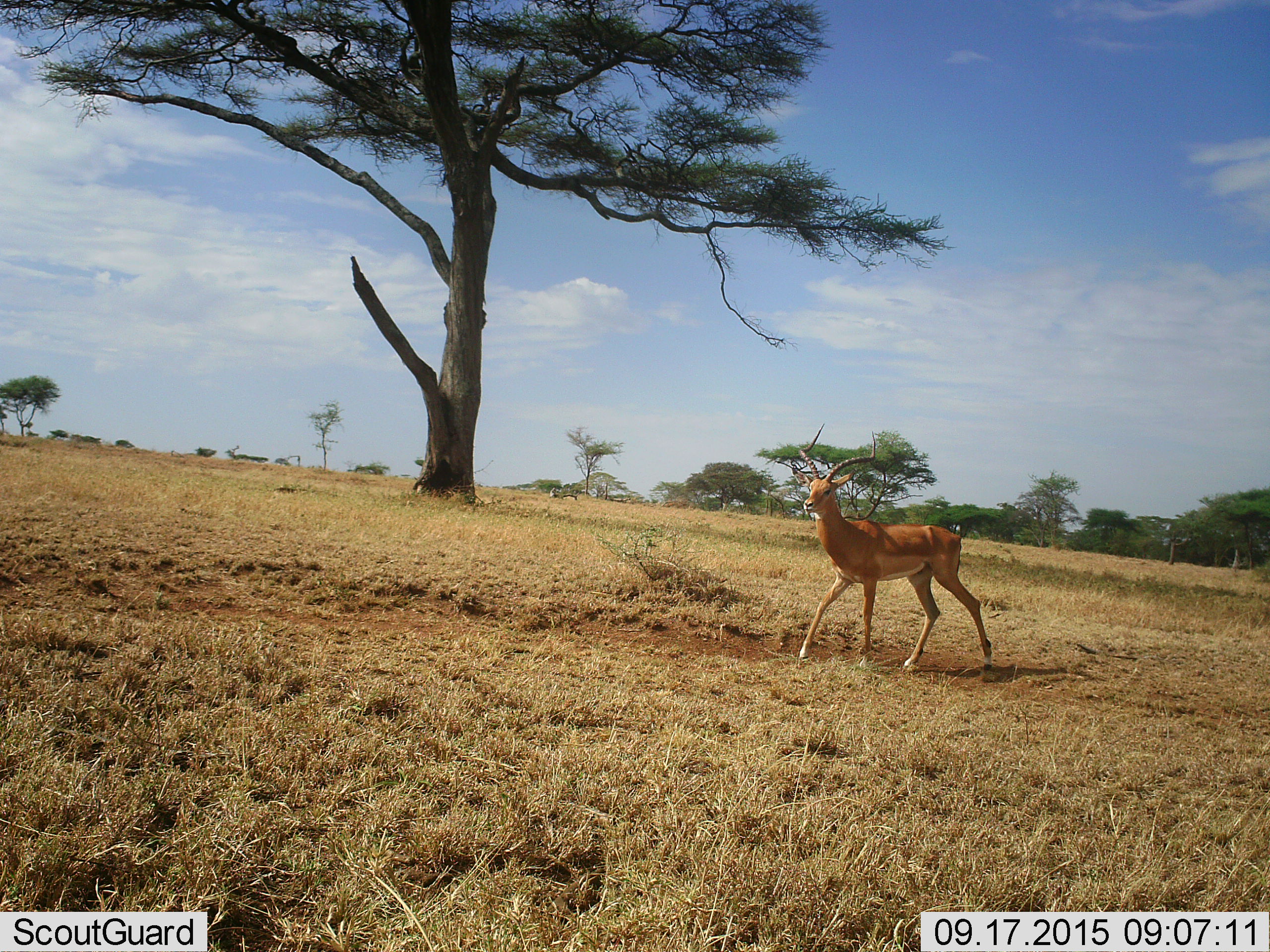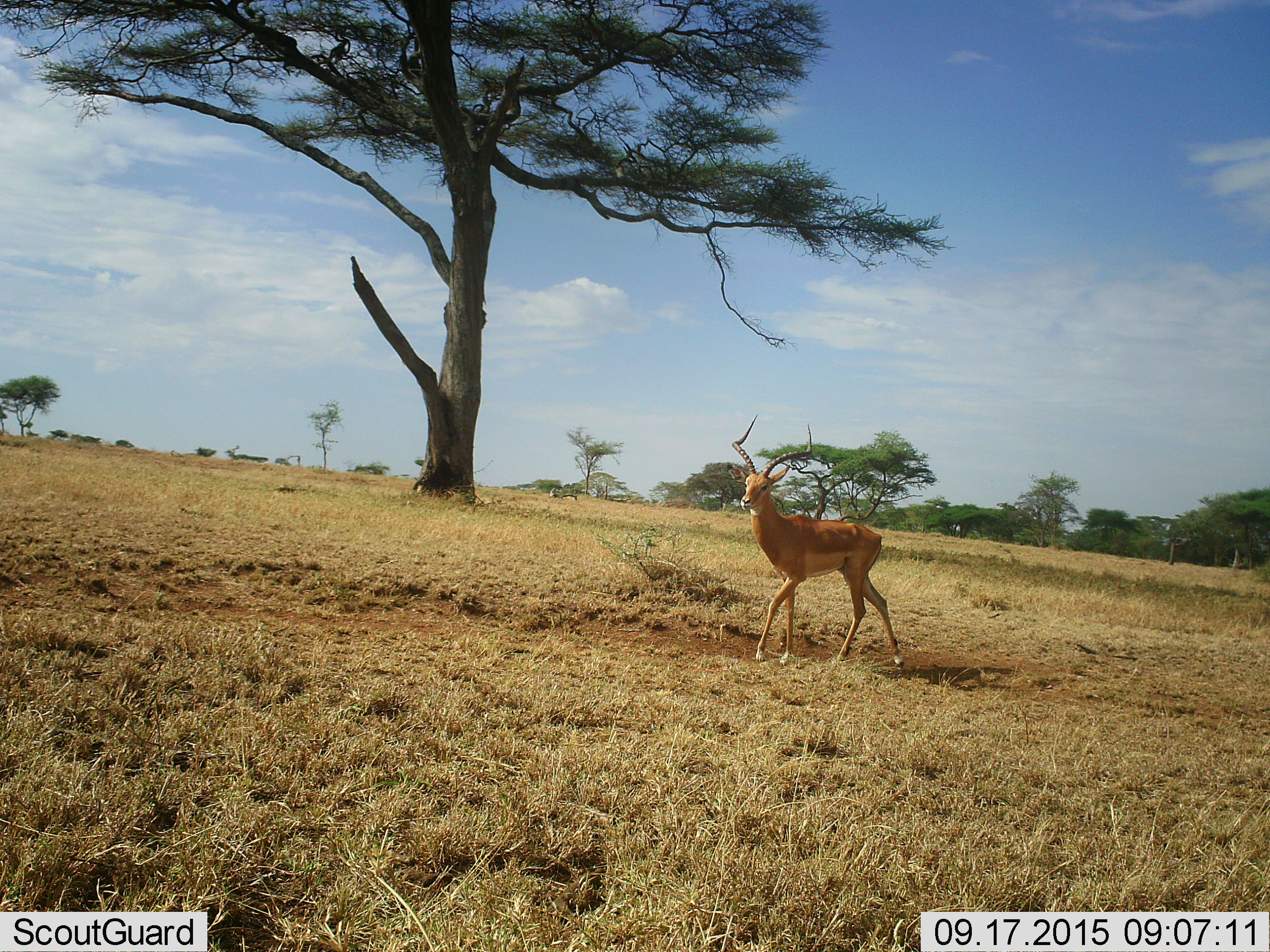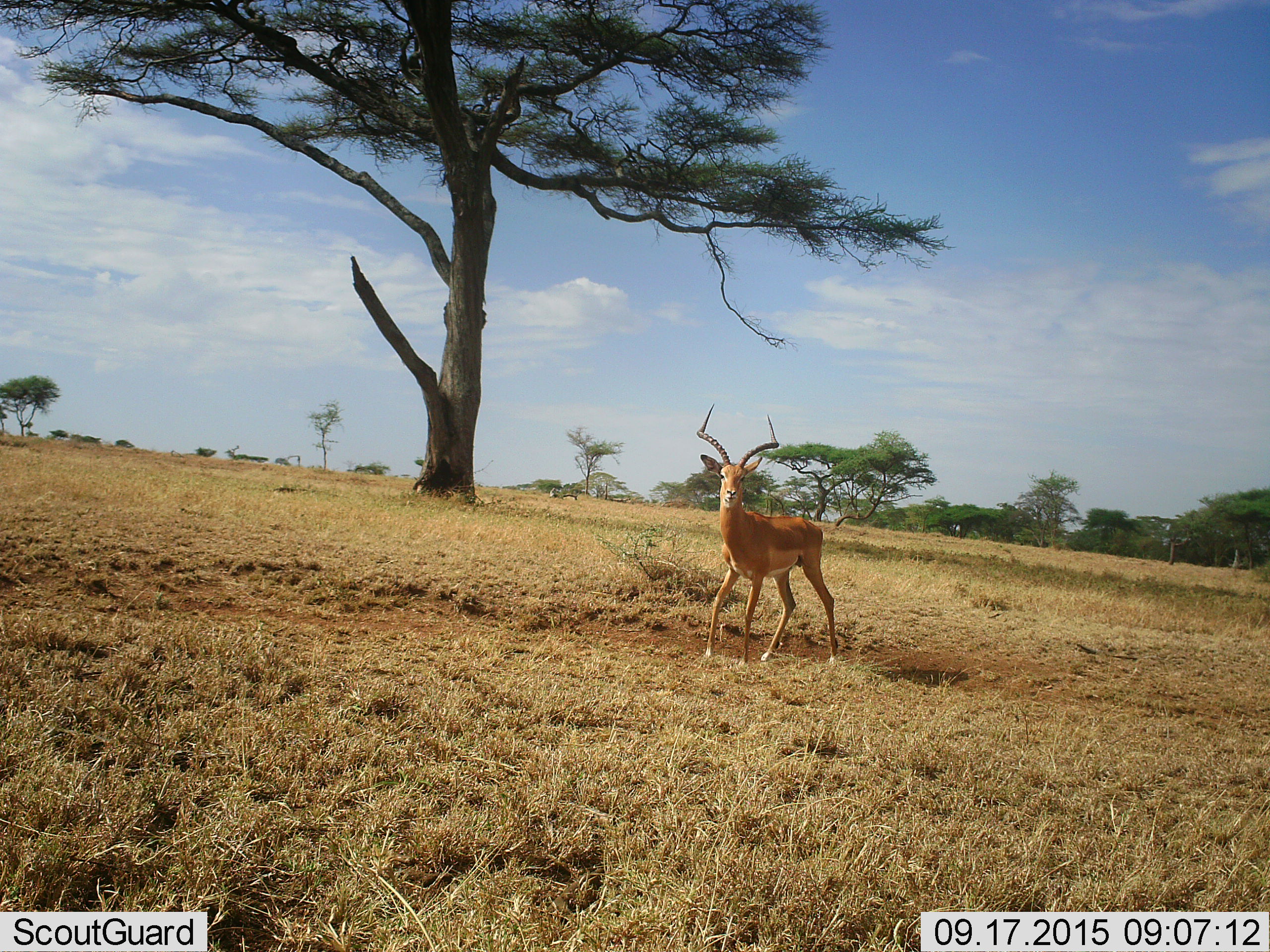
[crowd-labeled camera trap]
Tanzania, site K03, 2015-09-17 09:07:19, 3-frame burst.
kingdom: Animalia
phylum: Chordata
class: Mammalia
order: Artiodactyla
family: Bovidae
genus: Aepyceros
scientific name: Aepyceros melampus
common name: impala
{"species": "impala (Aepyceros melampus)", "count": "1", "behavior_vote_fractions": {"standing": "25%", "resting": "0%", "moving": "75%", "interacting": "0%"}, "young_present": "0%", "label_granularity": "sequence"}